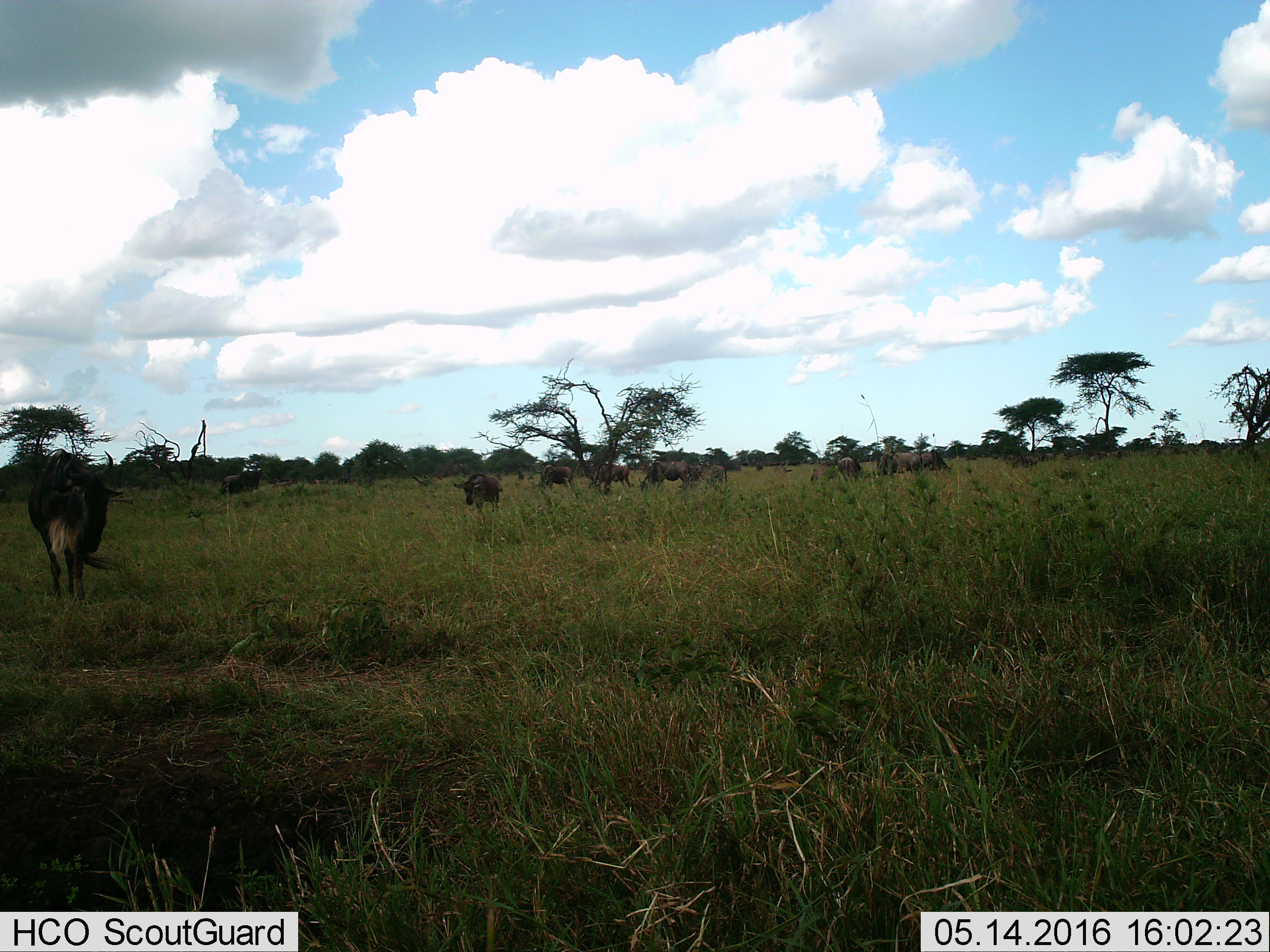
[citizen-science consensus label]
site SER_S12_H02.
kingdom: Animalia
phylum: Chordata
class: Mammalia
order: Artiodactyla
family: Bovidae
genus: Connochaetes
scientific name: Connochaetes taurinus taurinus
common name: blue wildebeest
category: wildebeestblue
Wildebeestblue (blue wildebeest) (Connochaetes taurinus taurinus), count 11-50. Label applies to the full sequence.